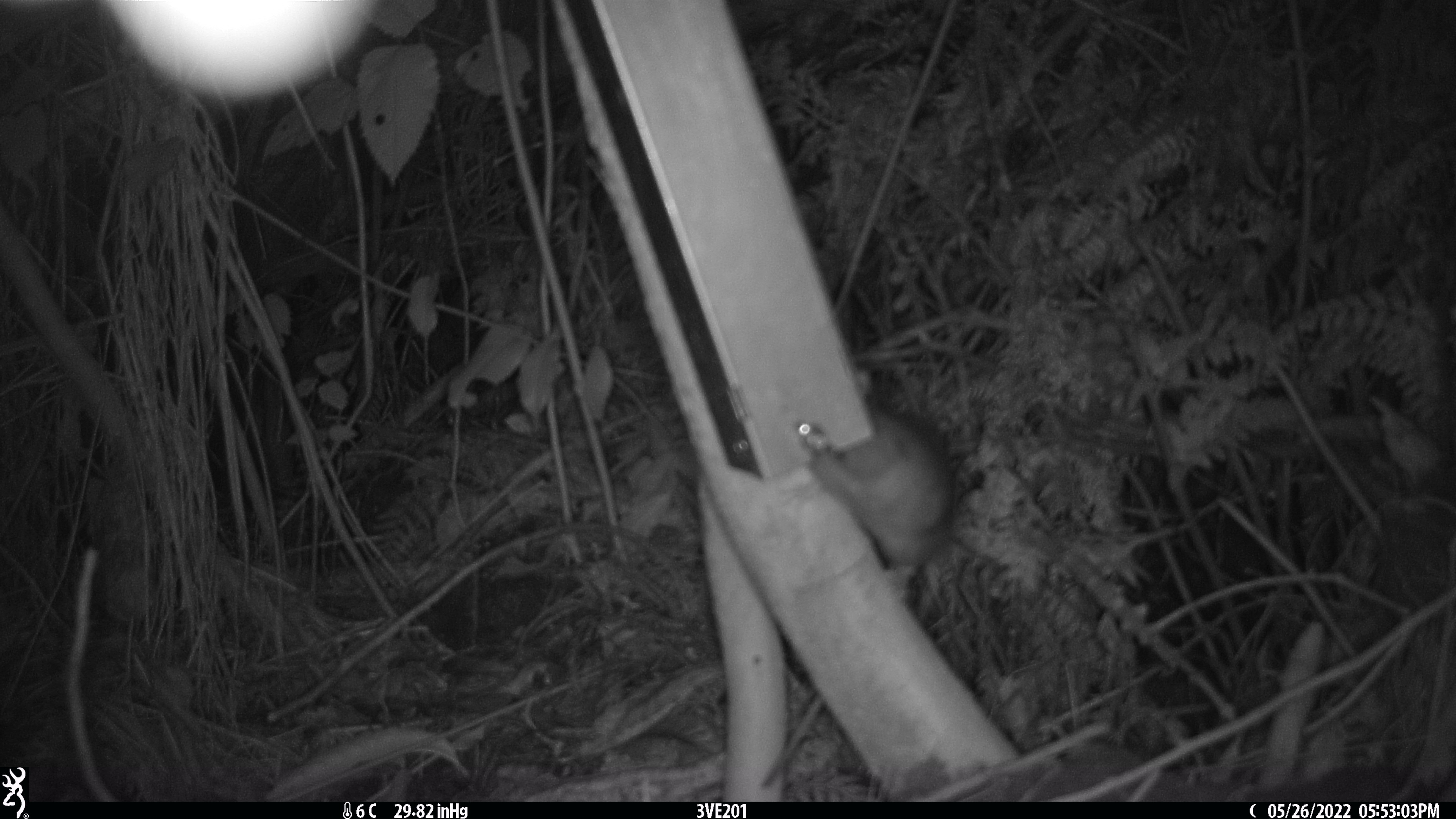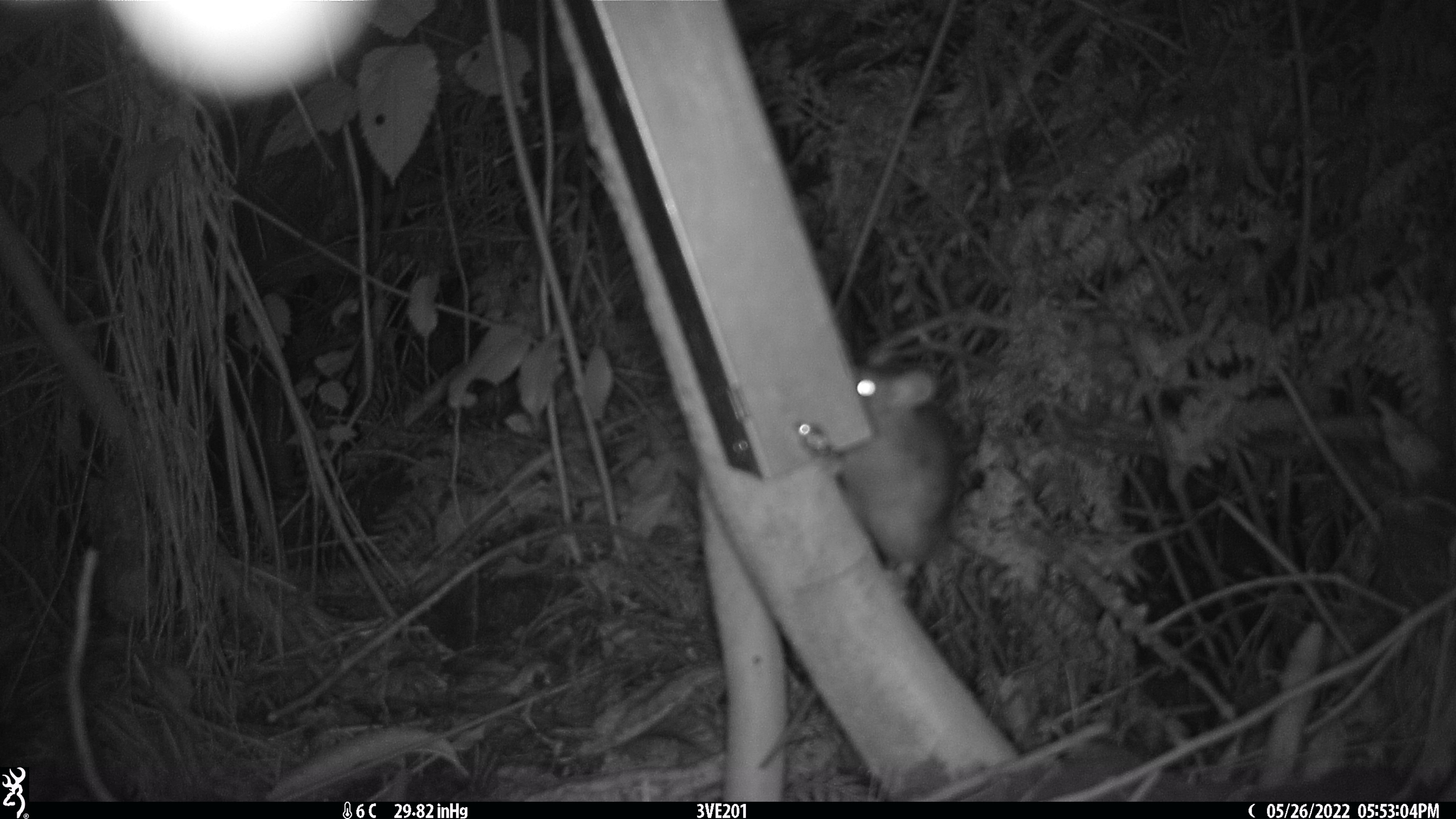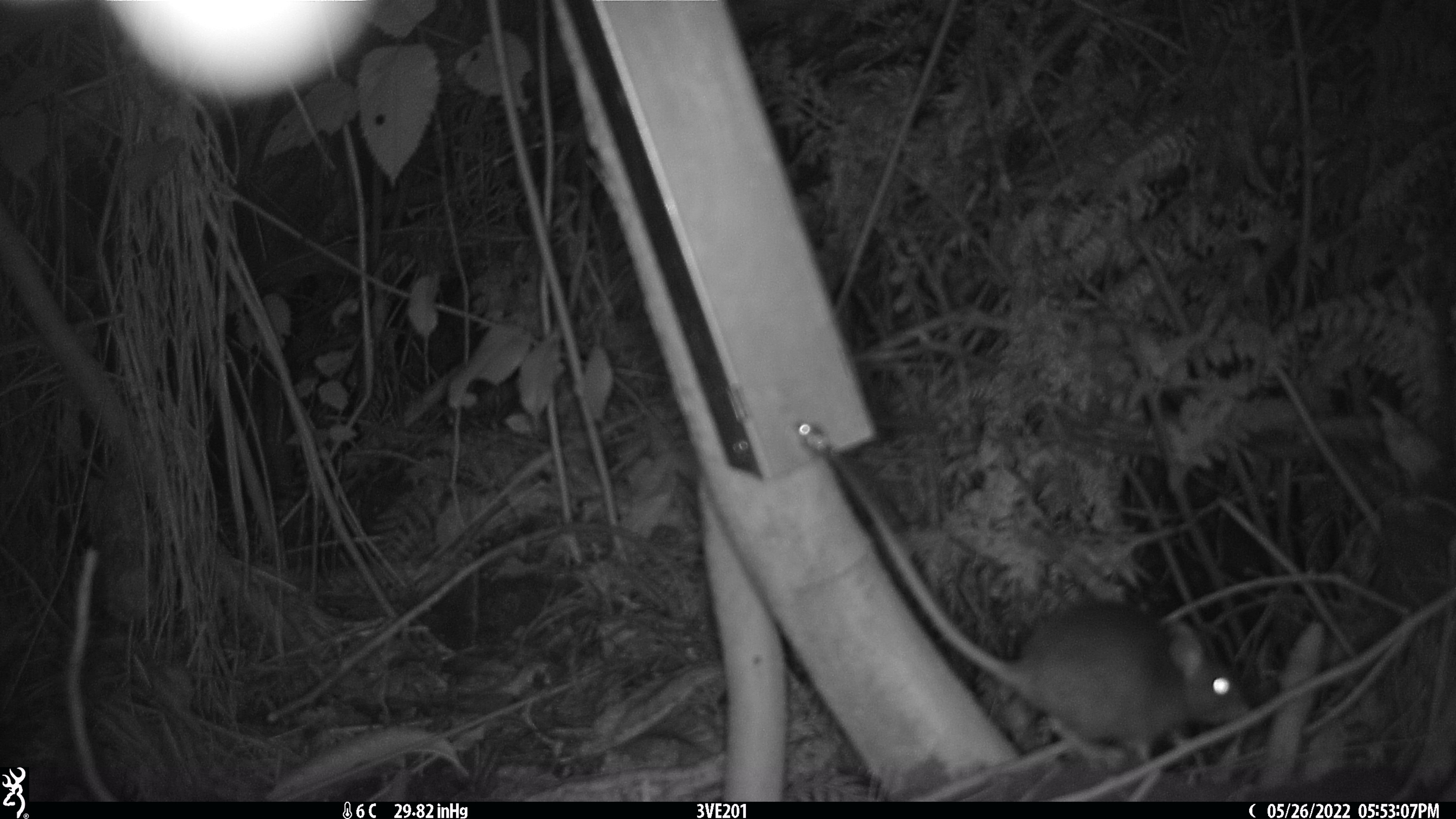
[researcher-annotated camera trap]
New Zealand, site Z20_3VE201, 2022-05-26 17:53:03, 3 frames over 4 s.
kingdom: Animalia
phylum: Chordata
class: Mammalia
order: Rodentia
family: Muridae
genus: Rattus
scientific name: Rattus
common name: rat